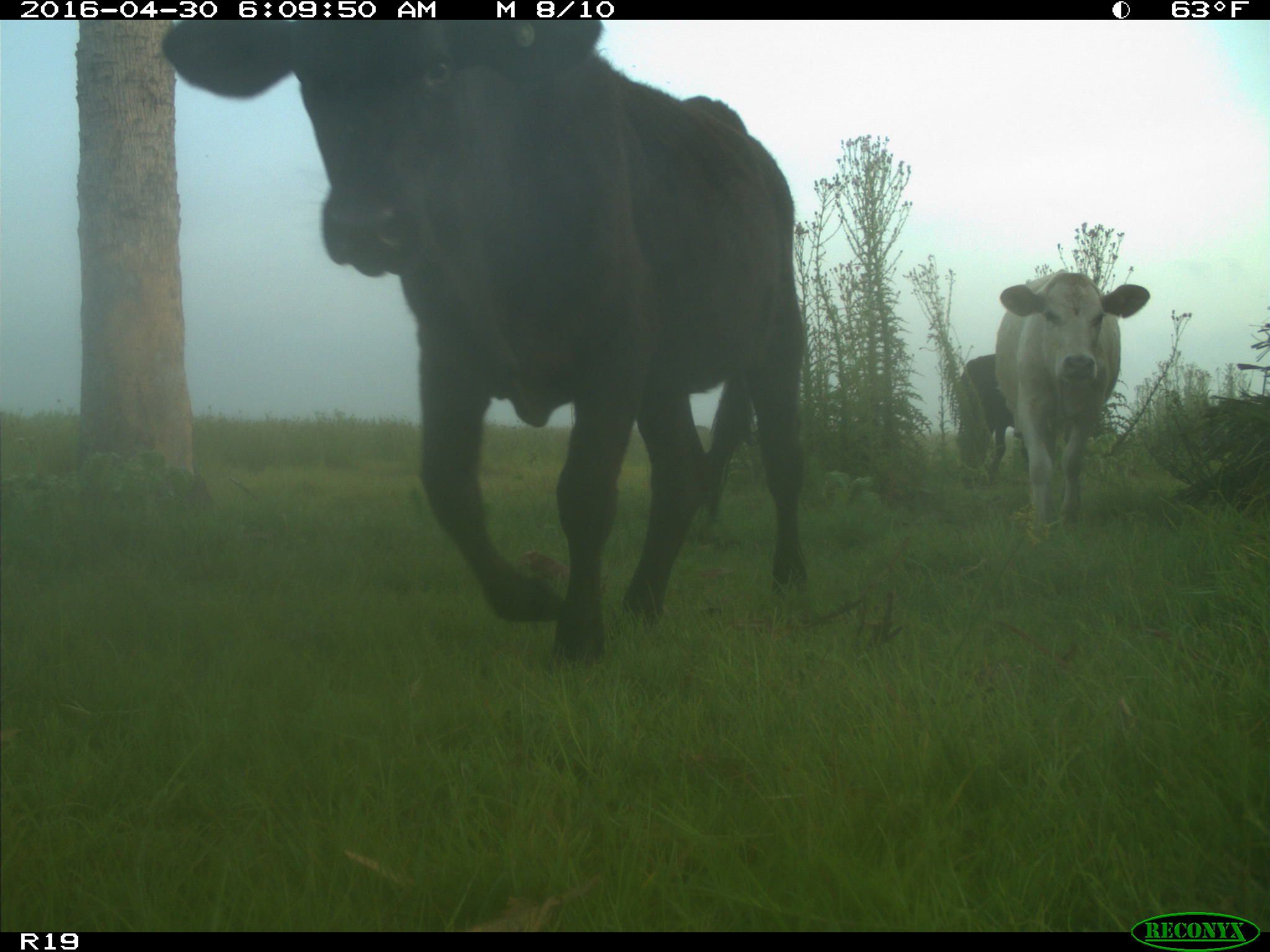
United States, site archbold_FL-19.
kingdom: Animalia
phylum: Chordata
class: Mammalia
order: Artiodactyla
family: Bovidae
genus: Bos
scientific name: Bos taurus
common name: domestic cow